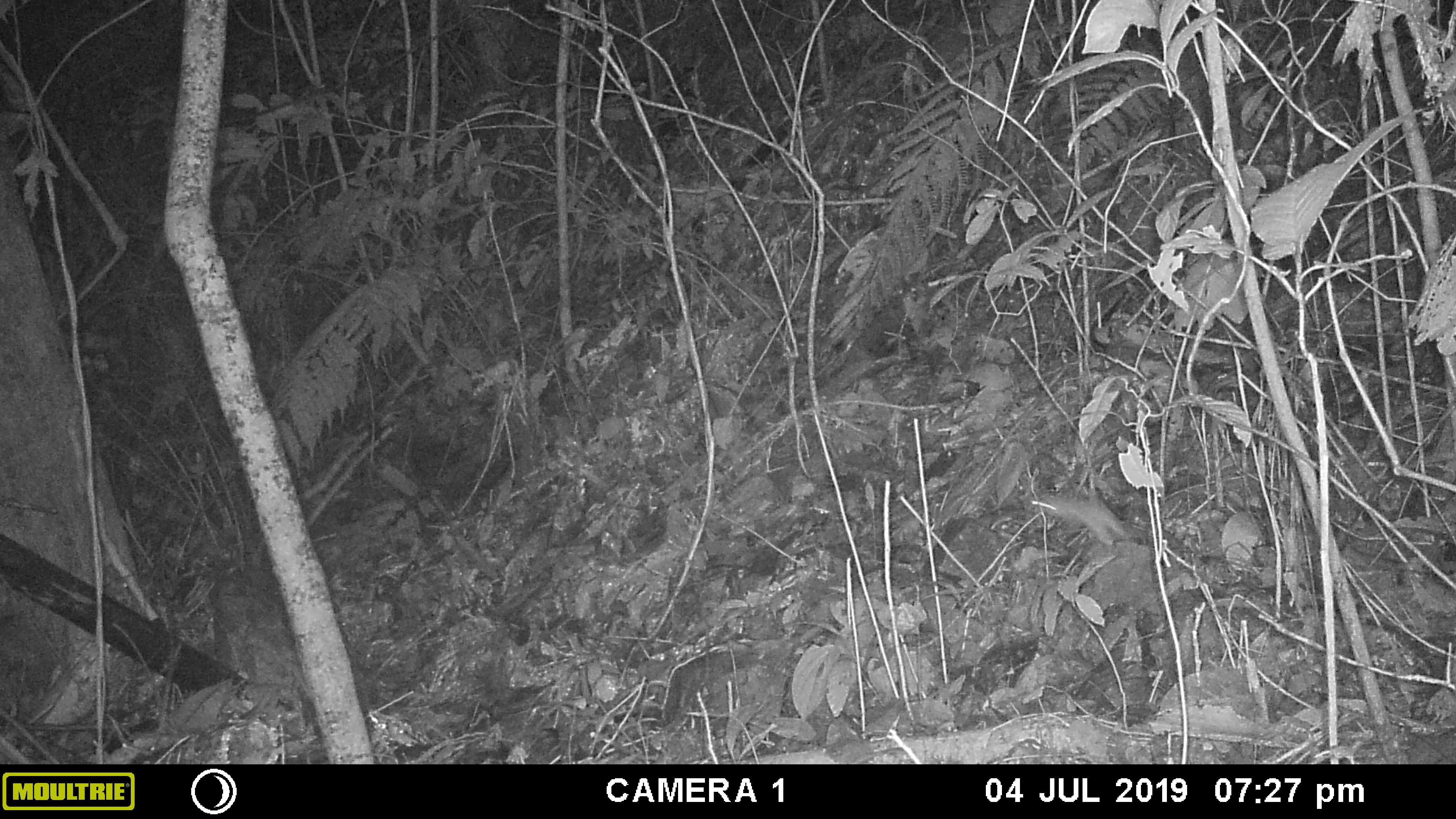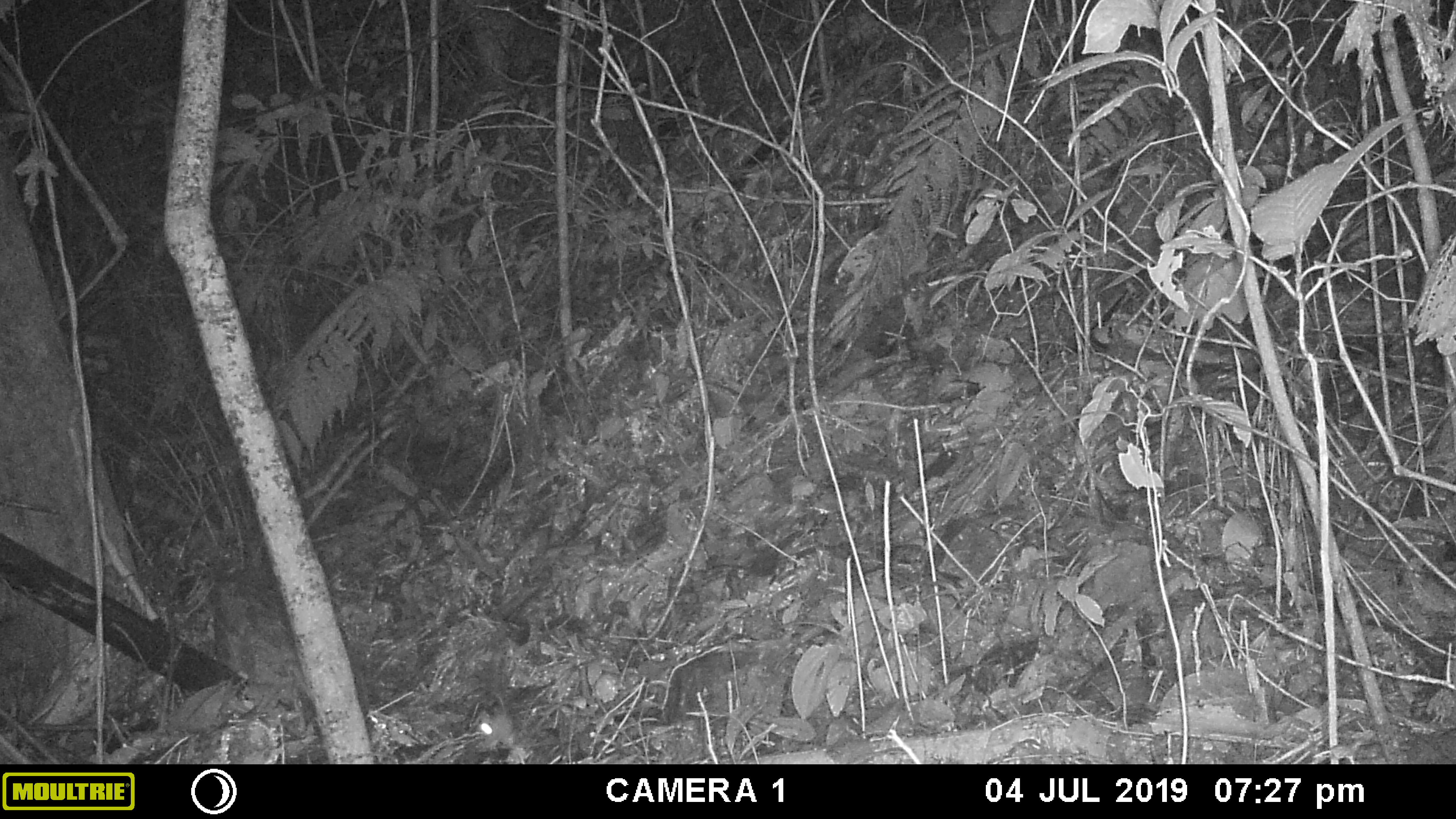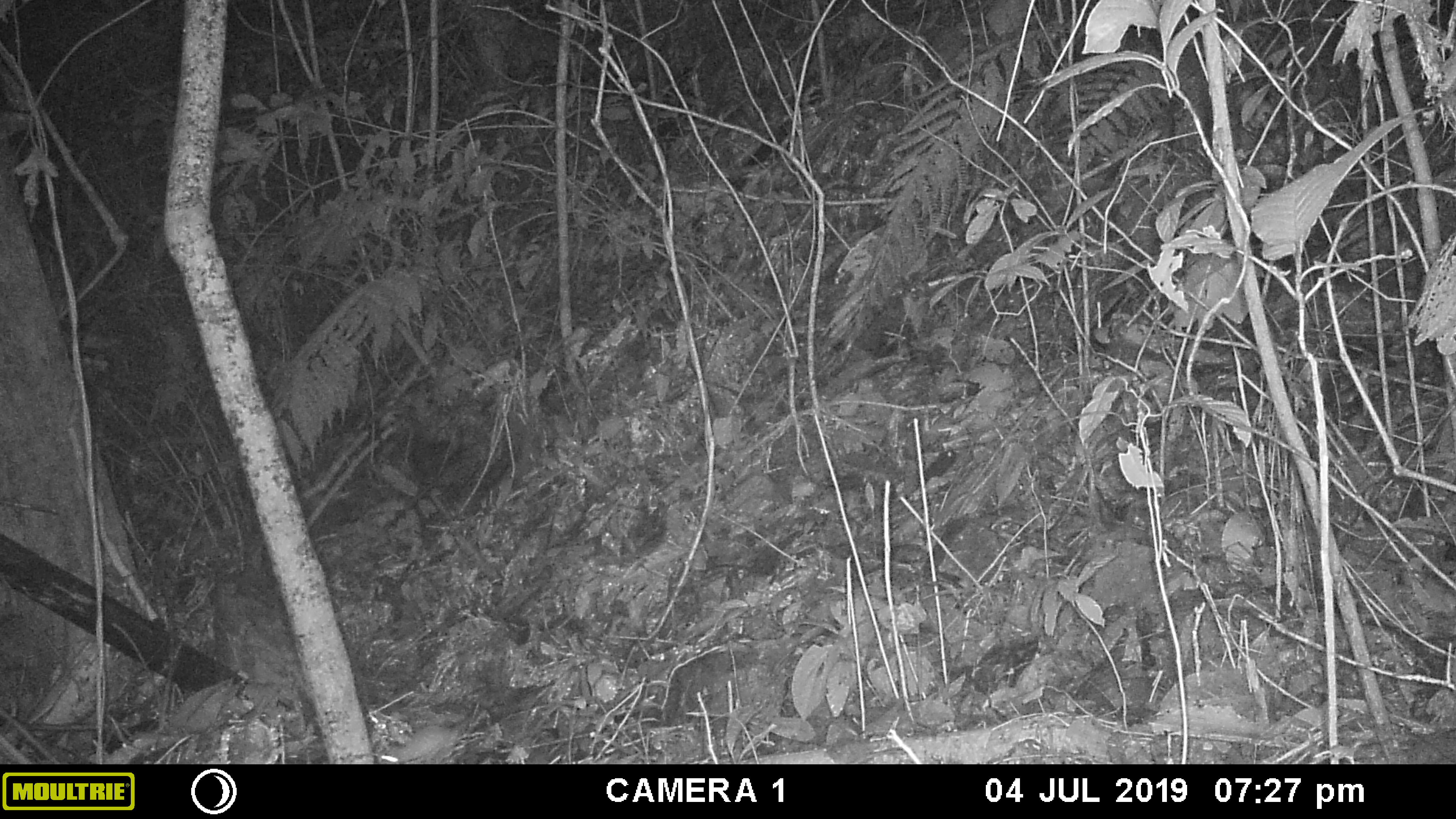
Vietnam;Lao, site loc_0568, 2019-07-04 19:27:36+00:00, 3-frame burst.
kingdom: Animalia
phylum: Chordata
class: Mammalia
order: Rodentia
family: Muridae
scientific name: Muridae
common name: old-world mice and rats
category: unidentified murid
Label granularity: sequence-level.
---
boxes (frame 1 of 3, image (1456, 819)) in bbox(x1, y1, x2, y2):
unidentified murid: bbox(1032, 487, 1125, 547)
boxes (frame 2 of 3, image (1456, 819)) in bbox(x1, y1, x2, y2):
unidentified murid: bbox(479, 694, 511, 747)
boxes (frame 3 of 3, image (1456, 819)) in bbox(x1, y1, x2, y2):
unidentified murid: bbox(381, 715, 474, 764)